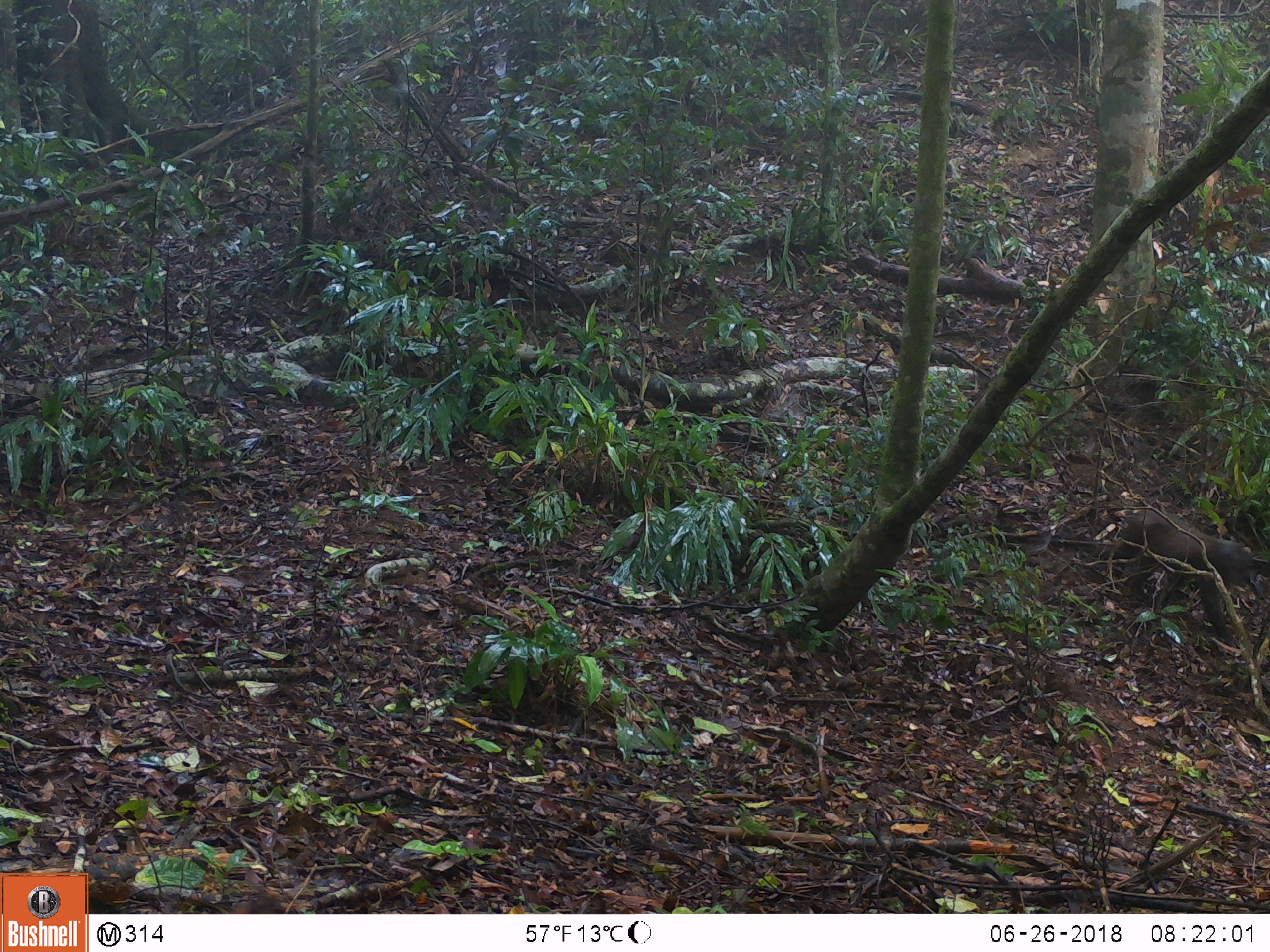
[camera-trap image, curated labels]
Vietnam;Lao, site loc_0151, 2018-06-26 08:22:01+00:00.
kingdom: Animalia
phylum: Chordata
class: Mammalia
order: Primates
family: Cercopithecidae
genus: Macaca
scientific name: Macaca arctoides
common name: stump-tailed macaque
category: stump tailed macaque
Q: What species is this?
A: Stump tailed macaque (stump-tailed macaque) (Macaca arctoides).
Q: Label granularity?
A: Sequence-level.